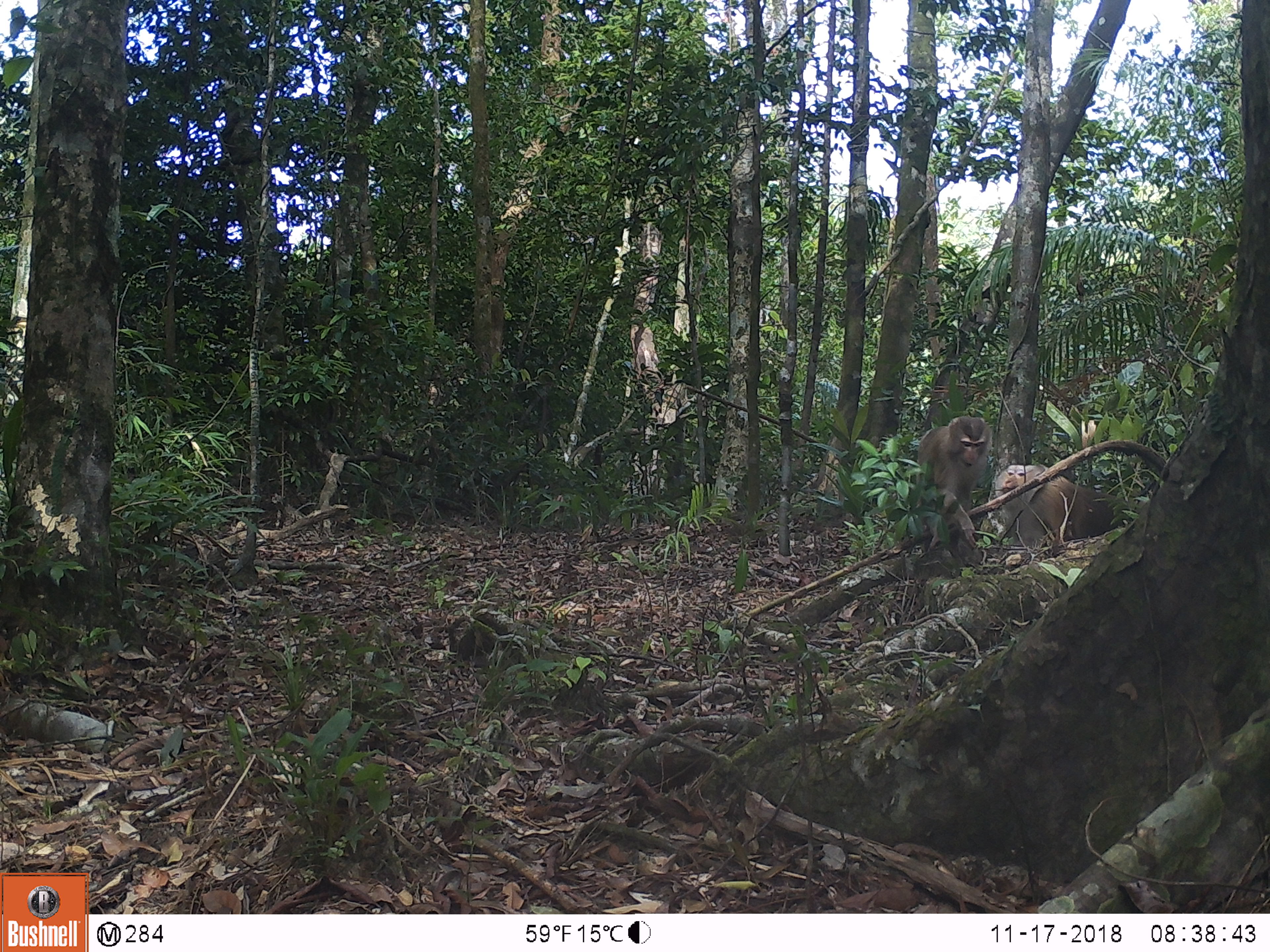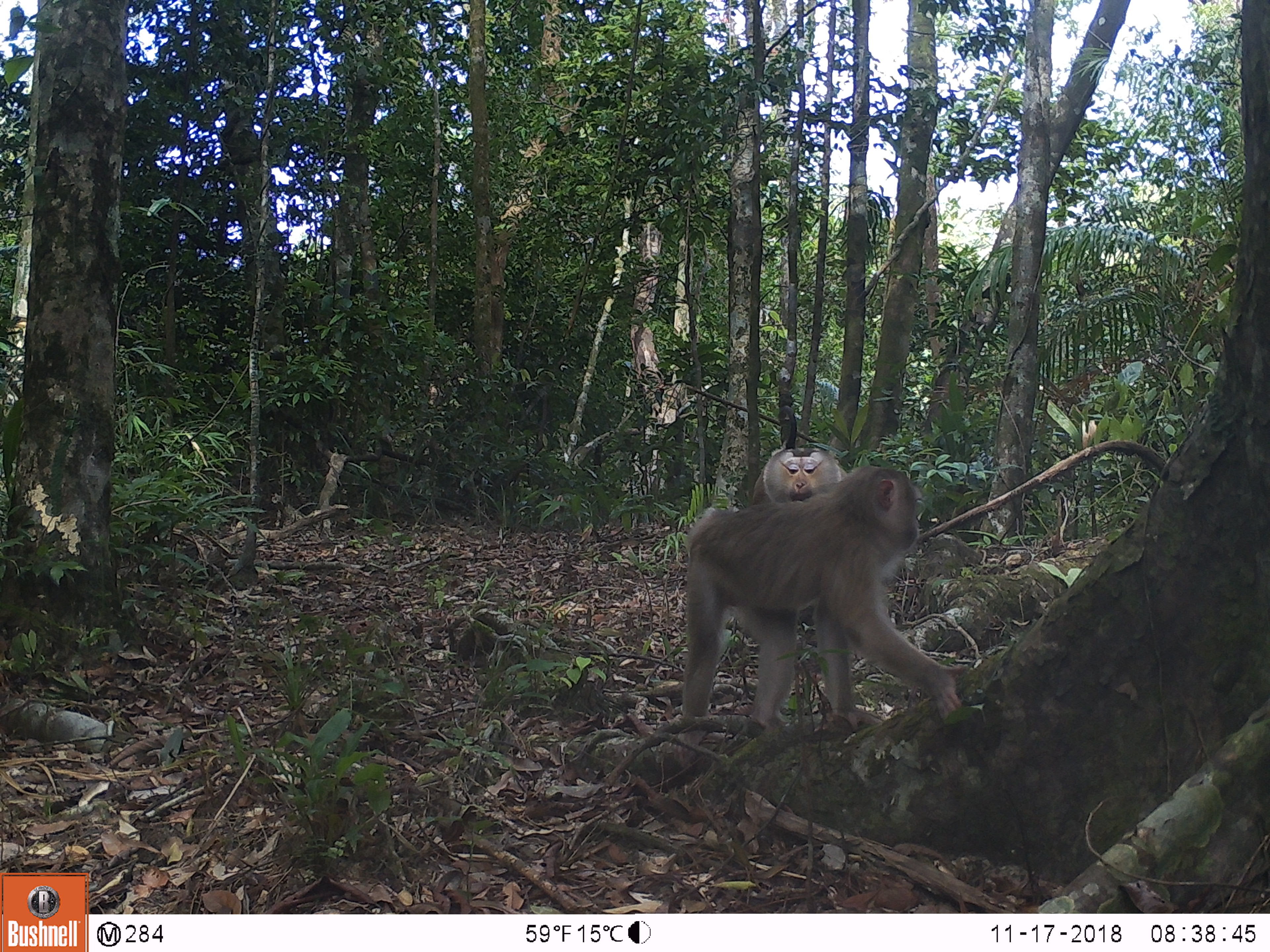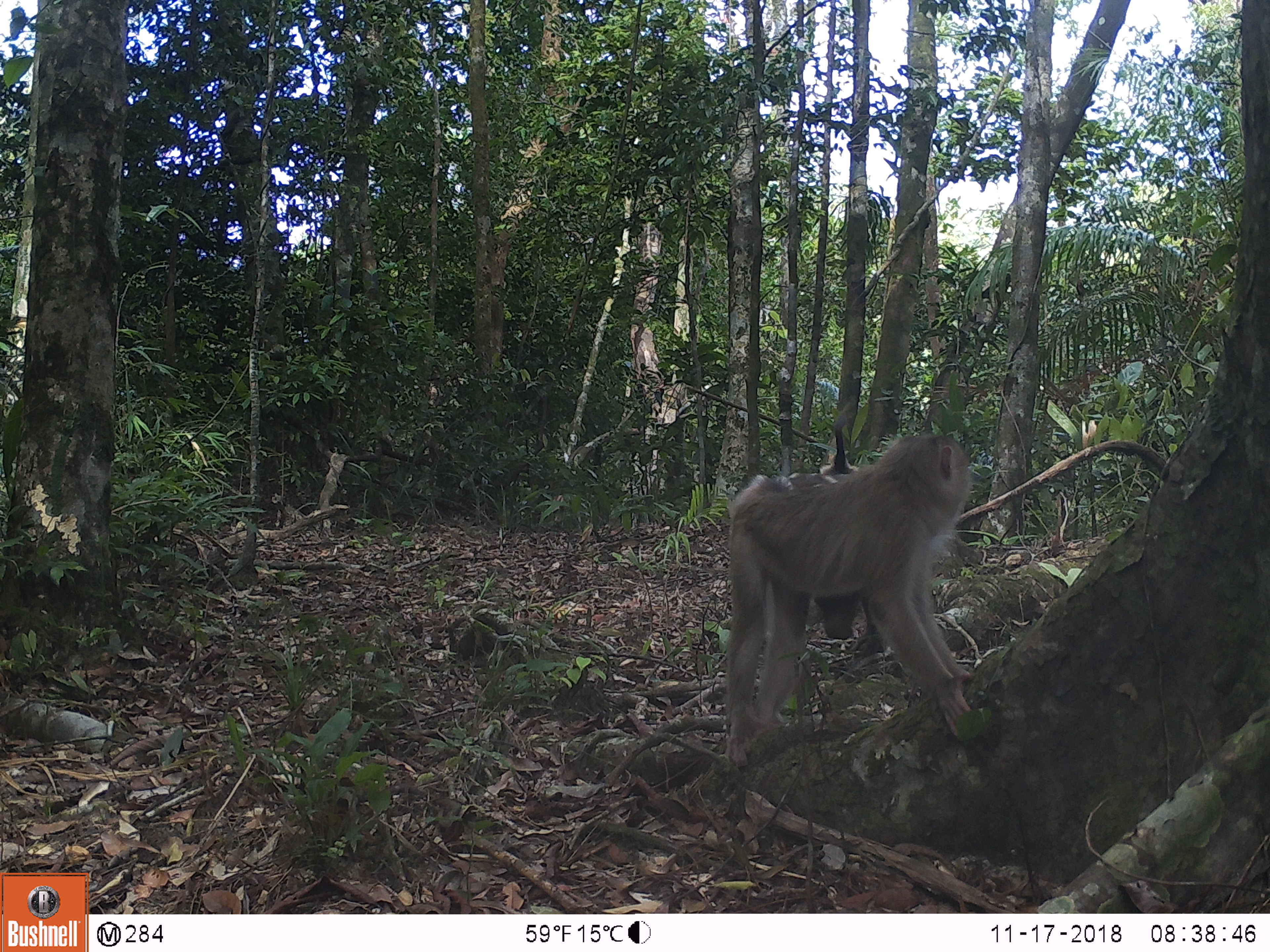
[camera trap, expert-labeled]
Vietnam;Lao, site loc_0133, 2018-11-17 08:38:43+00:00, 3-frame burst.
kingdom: Animalia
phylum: Chordata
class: Mammalia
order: Primates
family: Cercopithecidae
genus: Macaca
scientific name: Macaca nemestrina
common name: pig-tailed macaque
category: pig tailed macaque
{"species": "pig tailed macaque (pig-tailed macaque) (Macaca nemestrina)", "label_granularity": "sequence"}